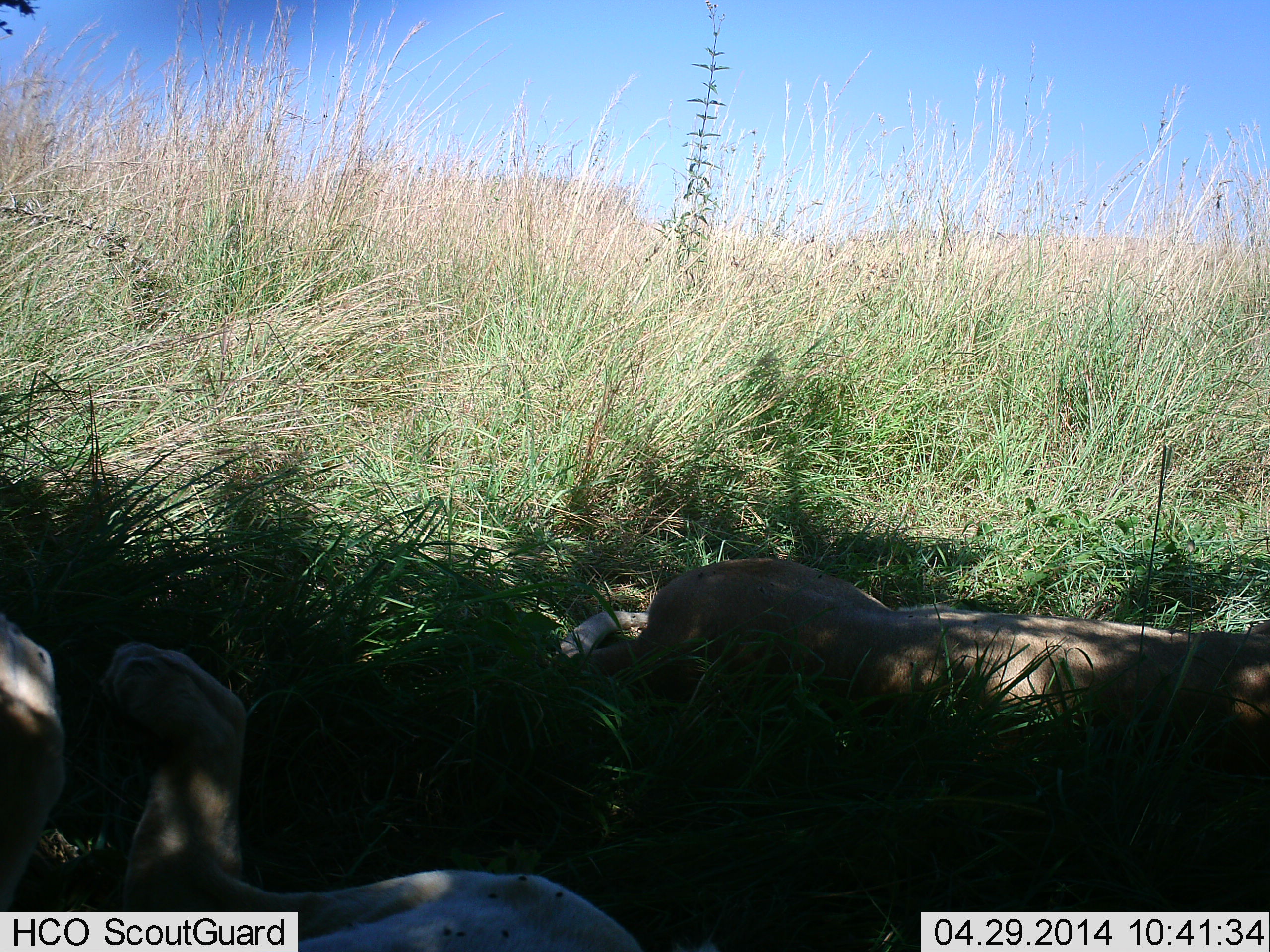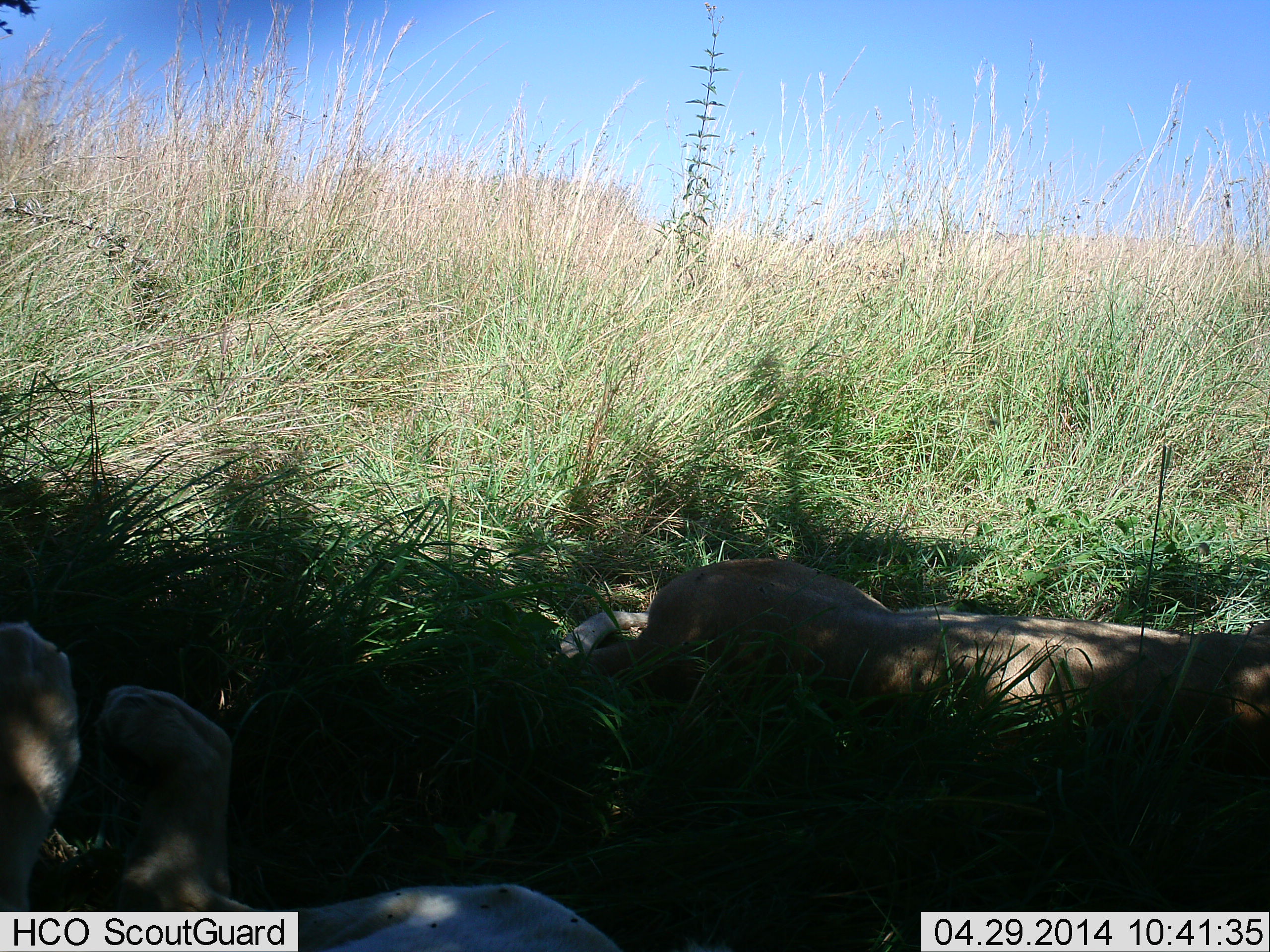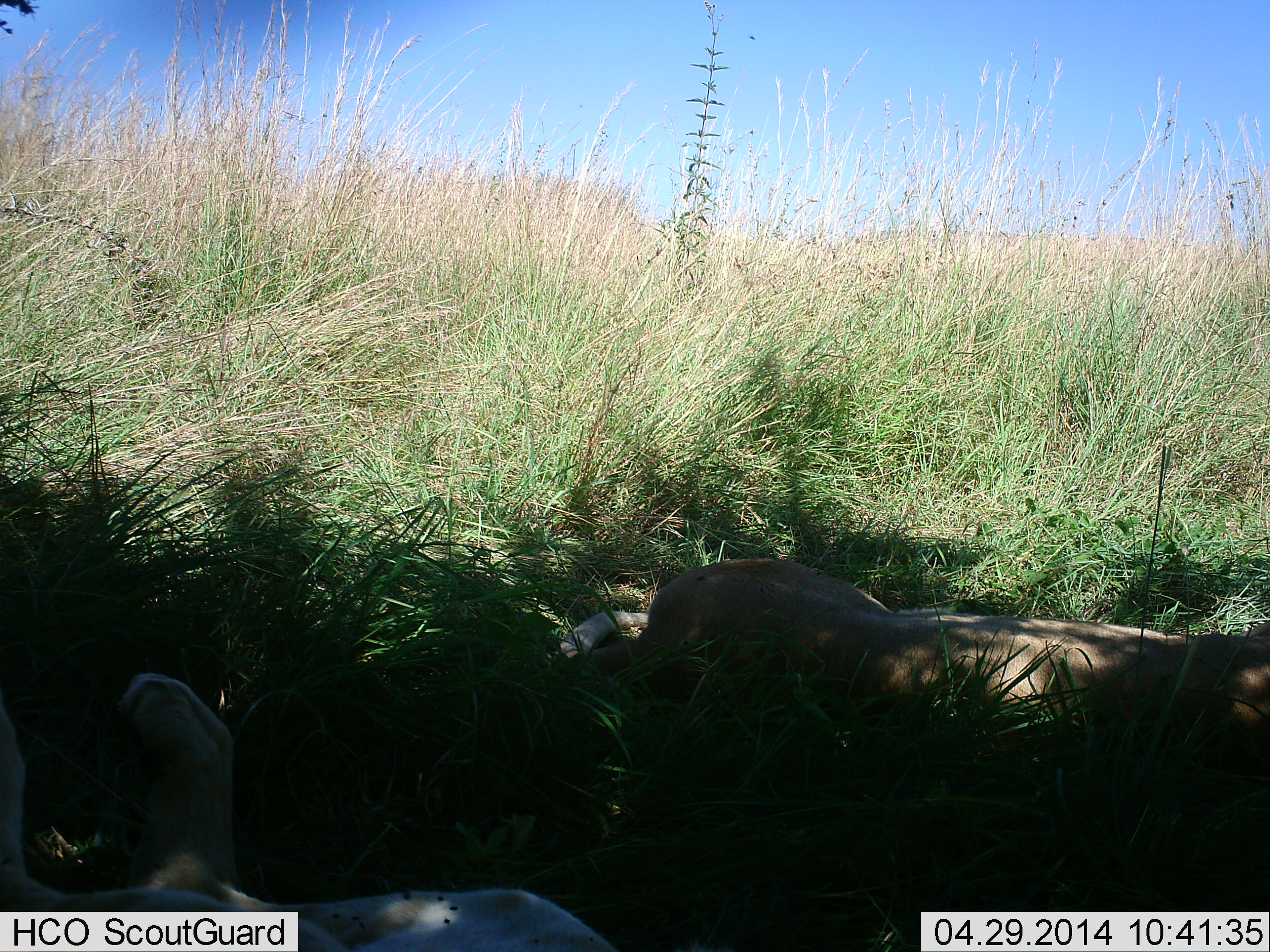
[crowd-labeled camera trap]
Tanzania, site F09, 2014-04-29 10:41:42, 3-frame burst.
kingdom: Animalia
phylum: Chordata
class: Mammalia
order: Carnivora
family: Felidae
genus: Panthera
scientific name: Panthera leo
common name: lion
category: lionfemale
Lionfemale (lion) (Panthera leo), count 2. Behavior (volunteer vote fractions): standing 0%, resting 100%, moving 0%, interacting 0%. Young present (vote fraction): 0%. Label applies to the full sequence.